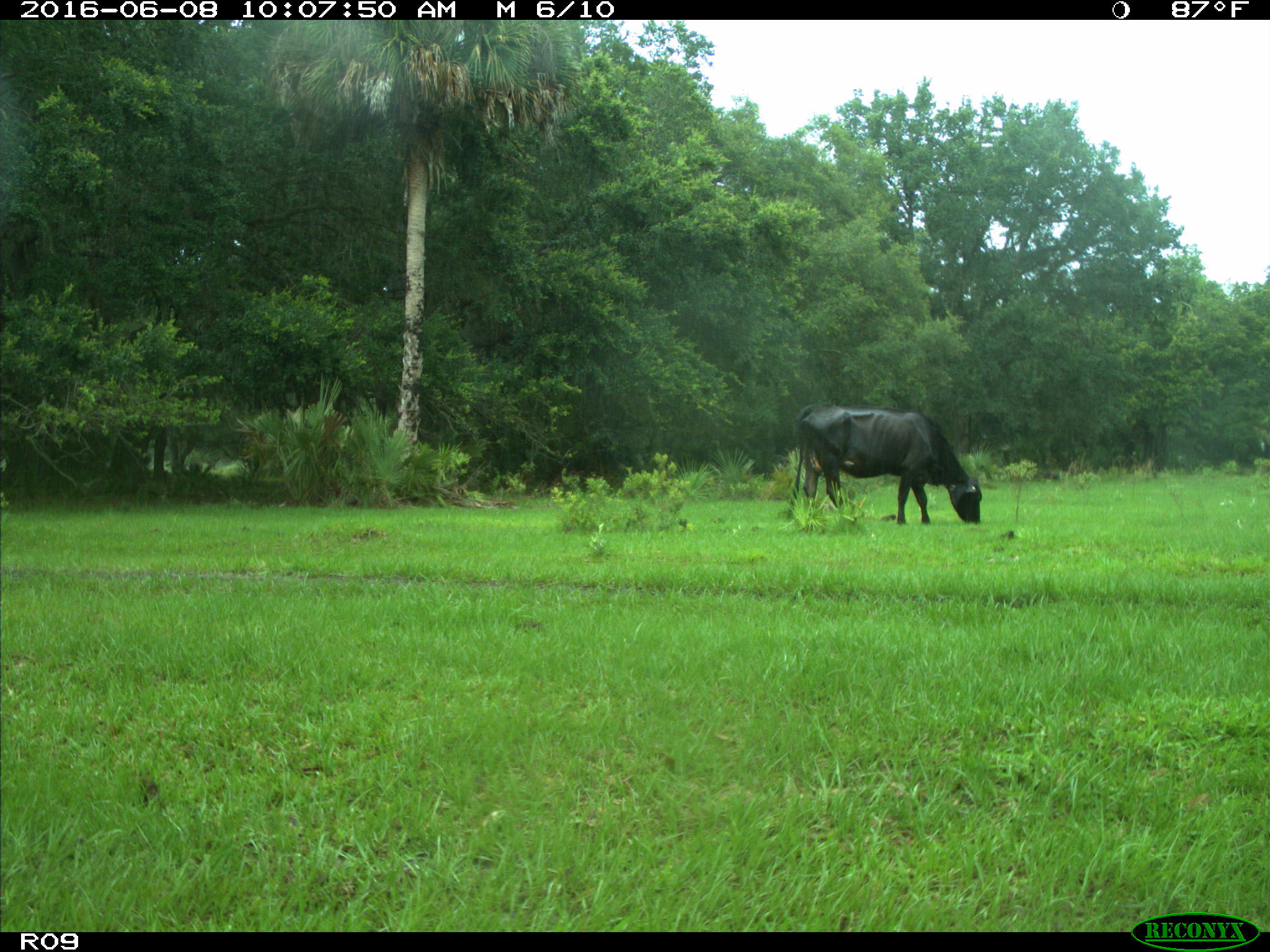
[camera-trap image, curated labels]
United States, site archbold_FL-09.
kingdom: Animalia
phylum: Chordata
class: Mammalia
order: Artiodactyla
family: Bovidae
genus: Bos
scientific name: Bos taurus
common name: domestic cow